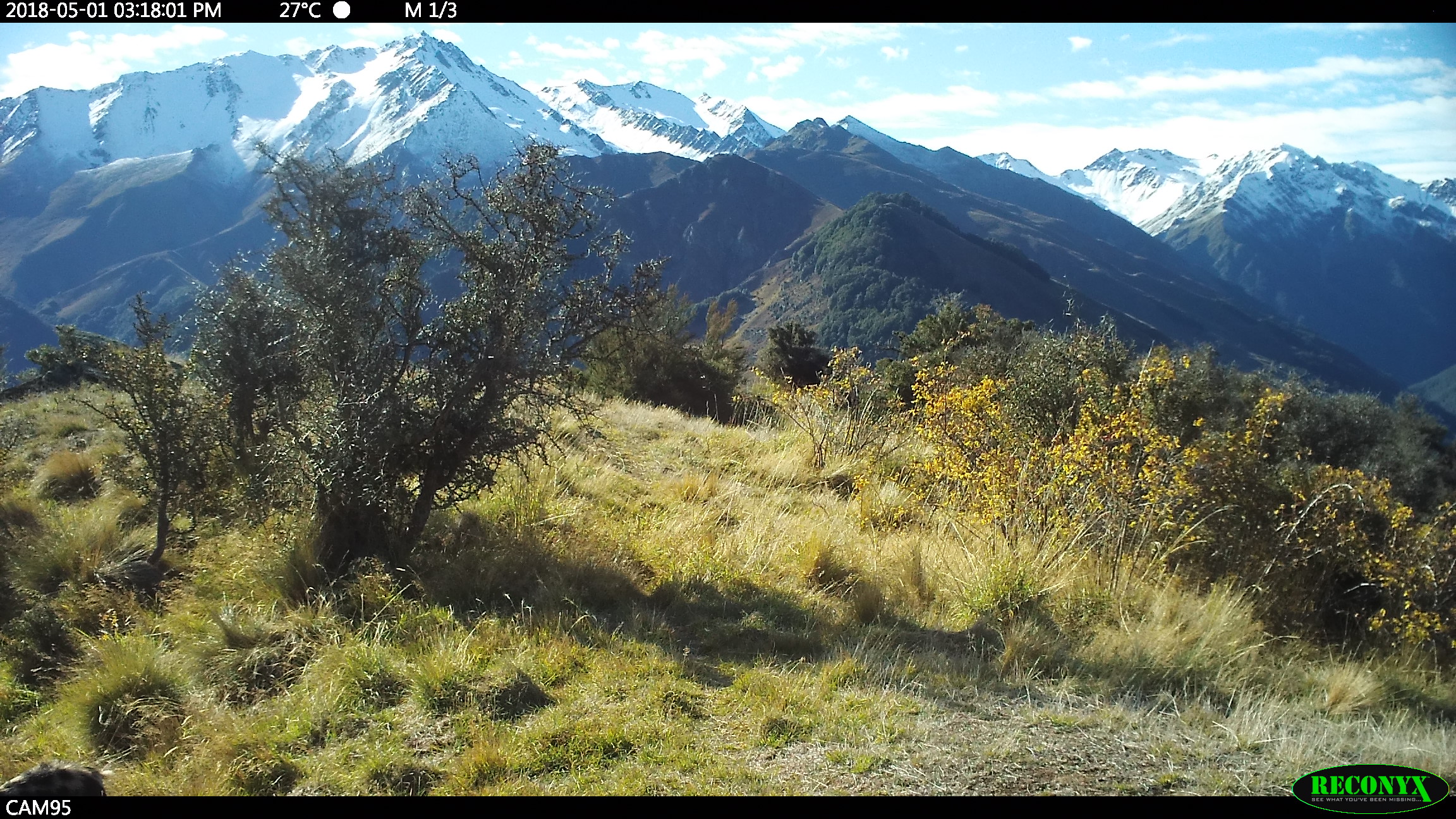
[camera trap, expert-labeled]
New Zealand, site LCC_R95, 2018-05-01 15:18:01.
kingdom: Animalia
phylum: Chordata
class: Mammalia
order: Artiodactyla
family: Suidae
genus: Sus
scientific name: Sus scrofa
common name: pig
Pig (Sus scrofa).